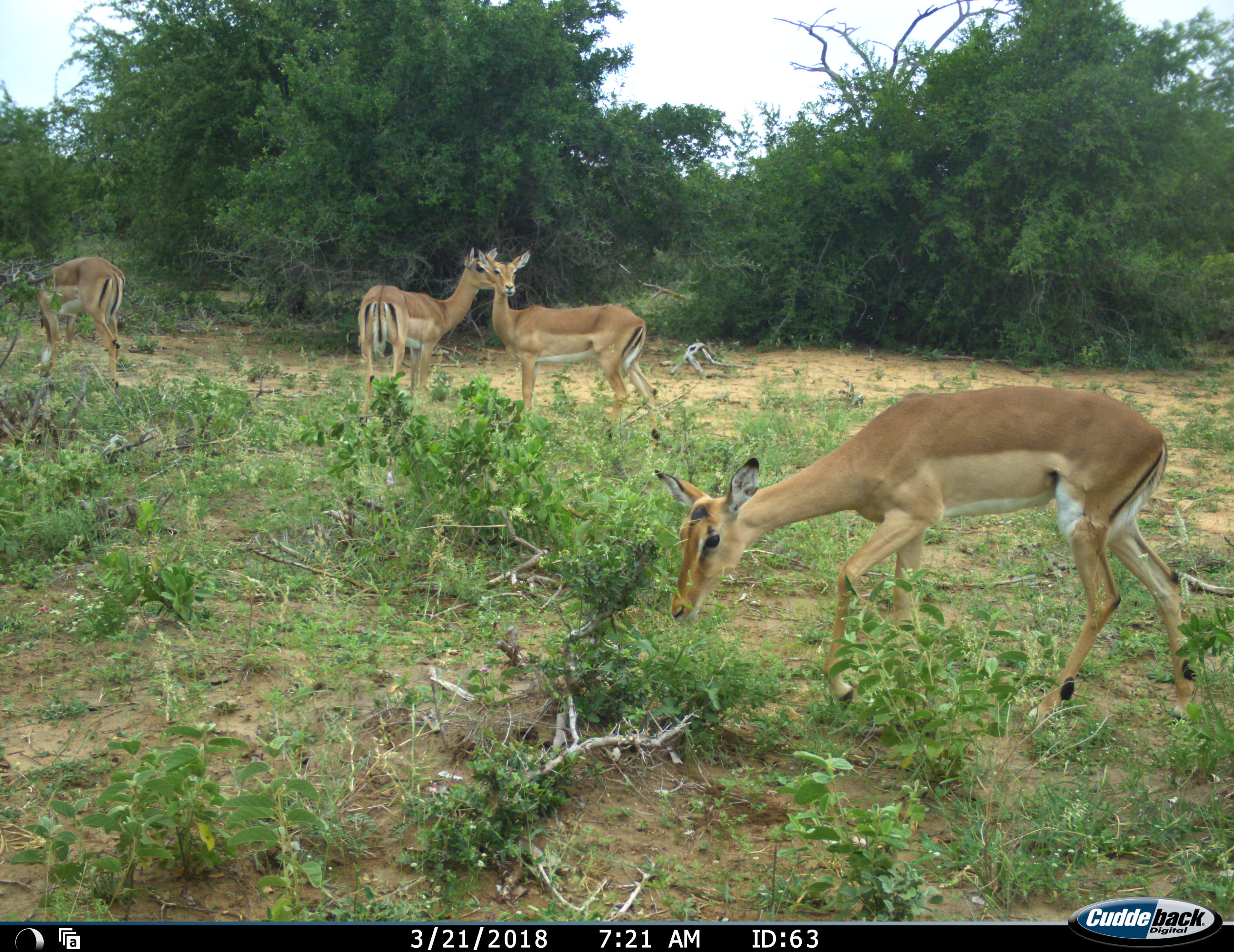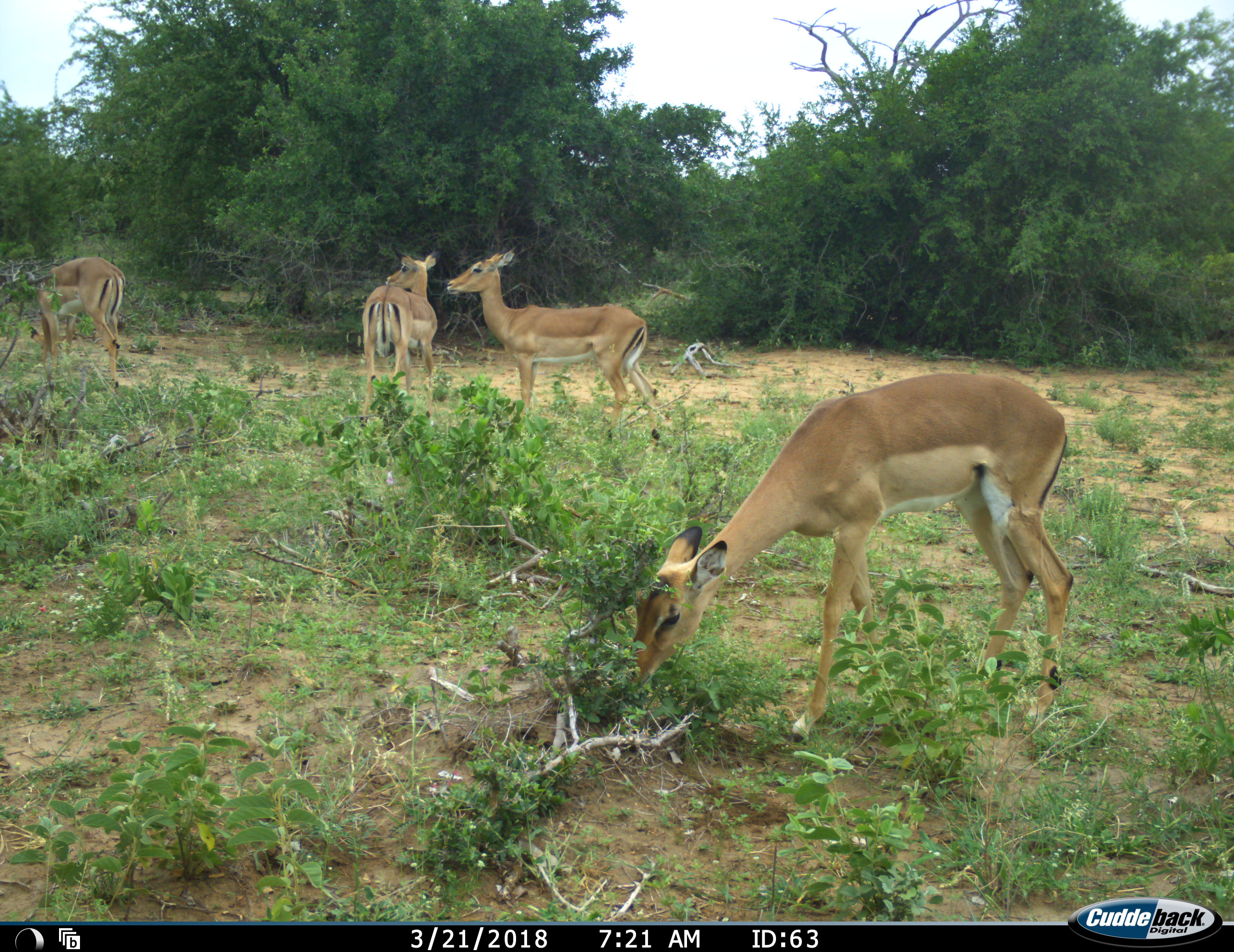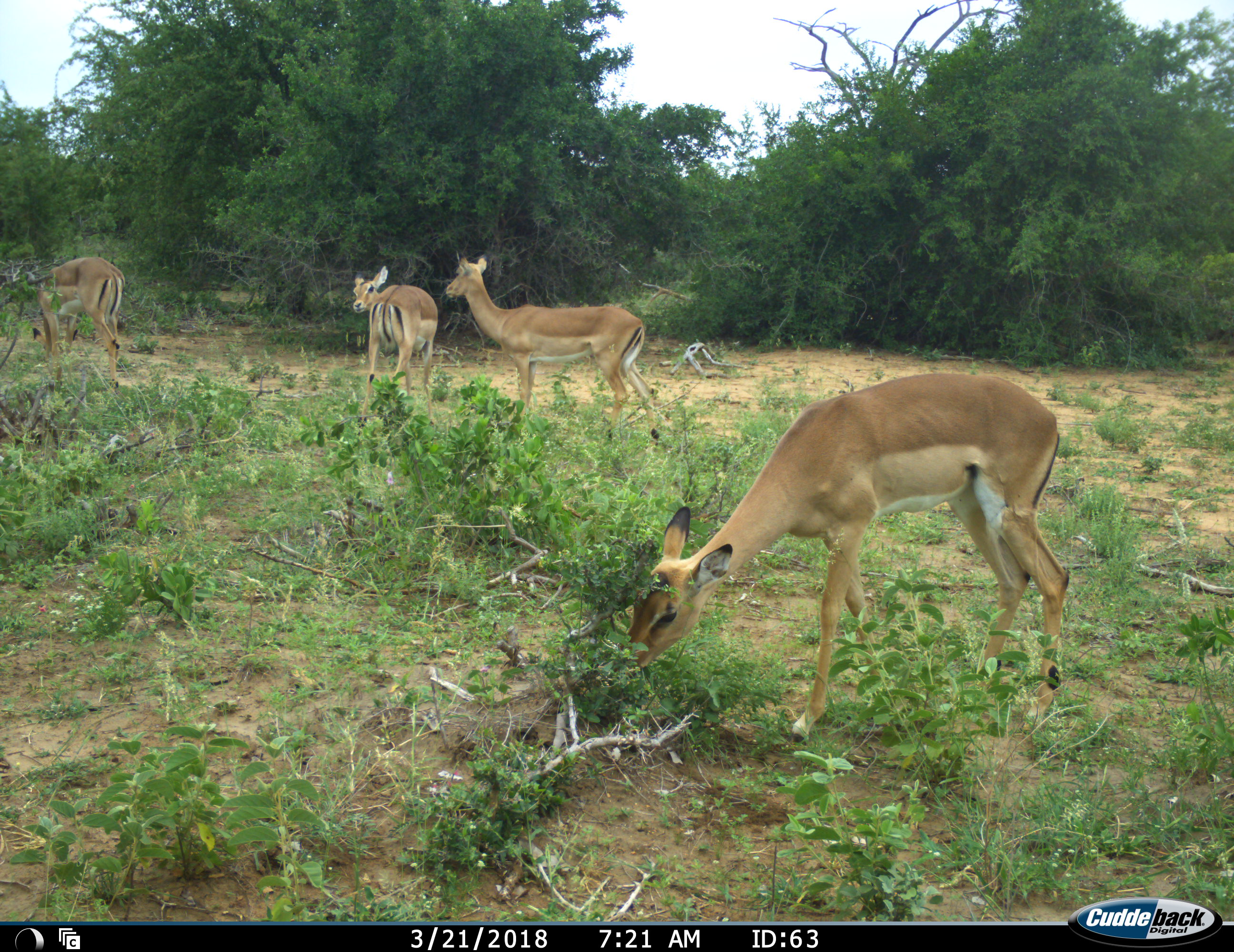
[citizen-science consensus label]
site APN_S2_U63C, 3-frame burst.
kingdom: Animalia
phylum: Chordata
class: Mammalia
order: Artiodactyla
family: Bovidae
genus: Aepyceros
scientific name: Aepyceros melampus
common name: impala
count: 4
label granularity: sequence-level